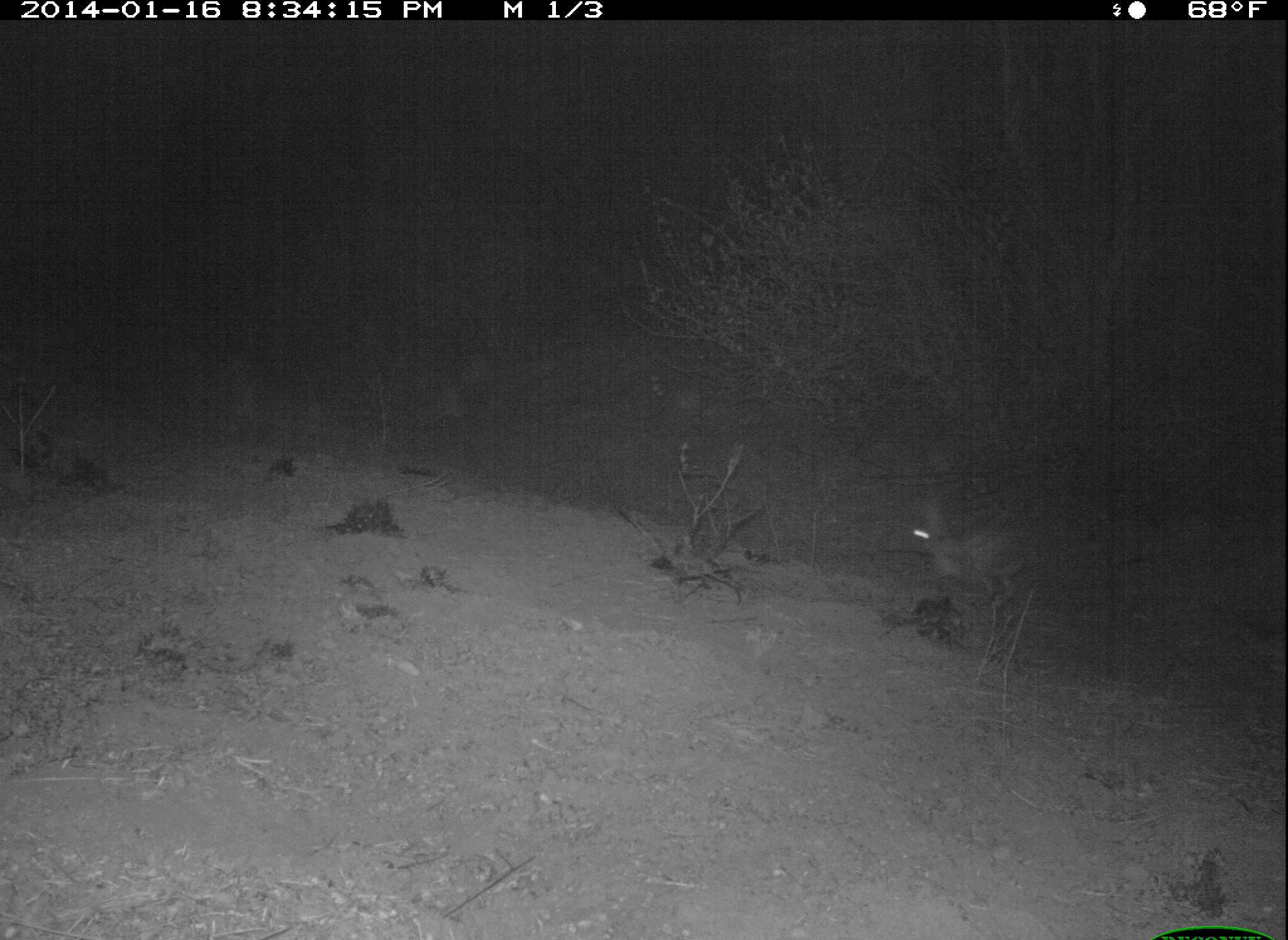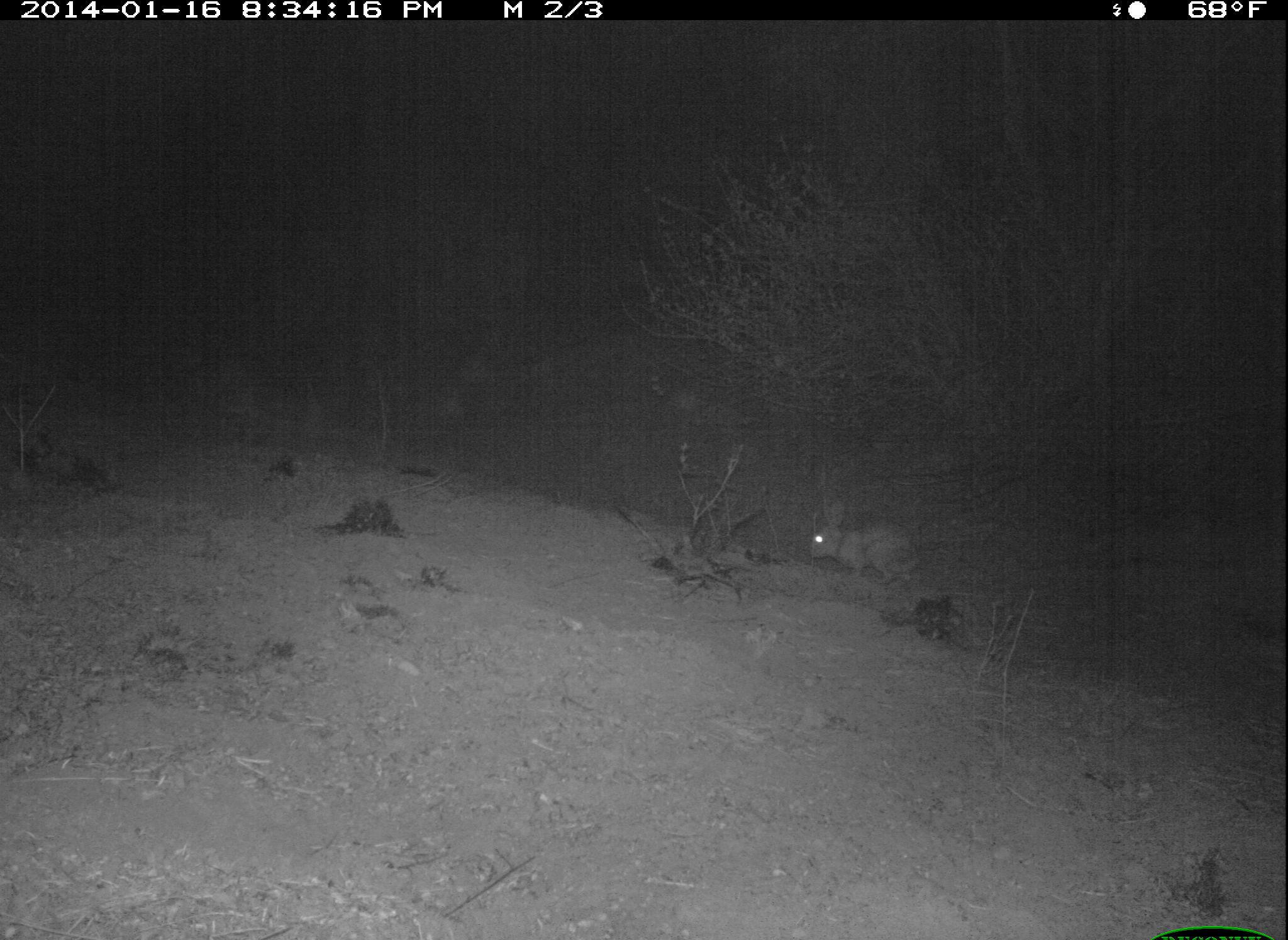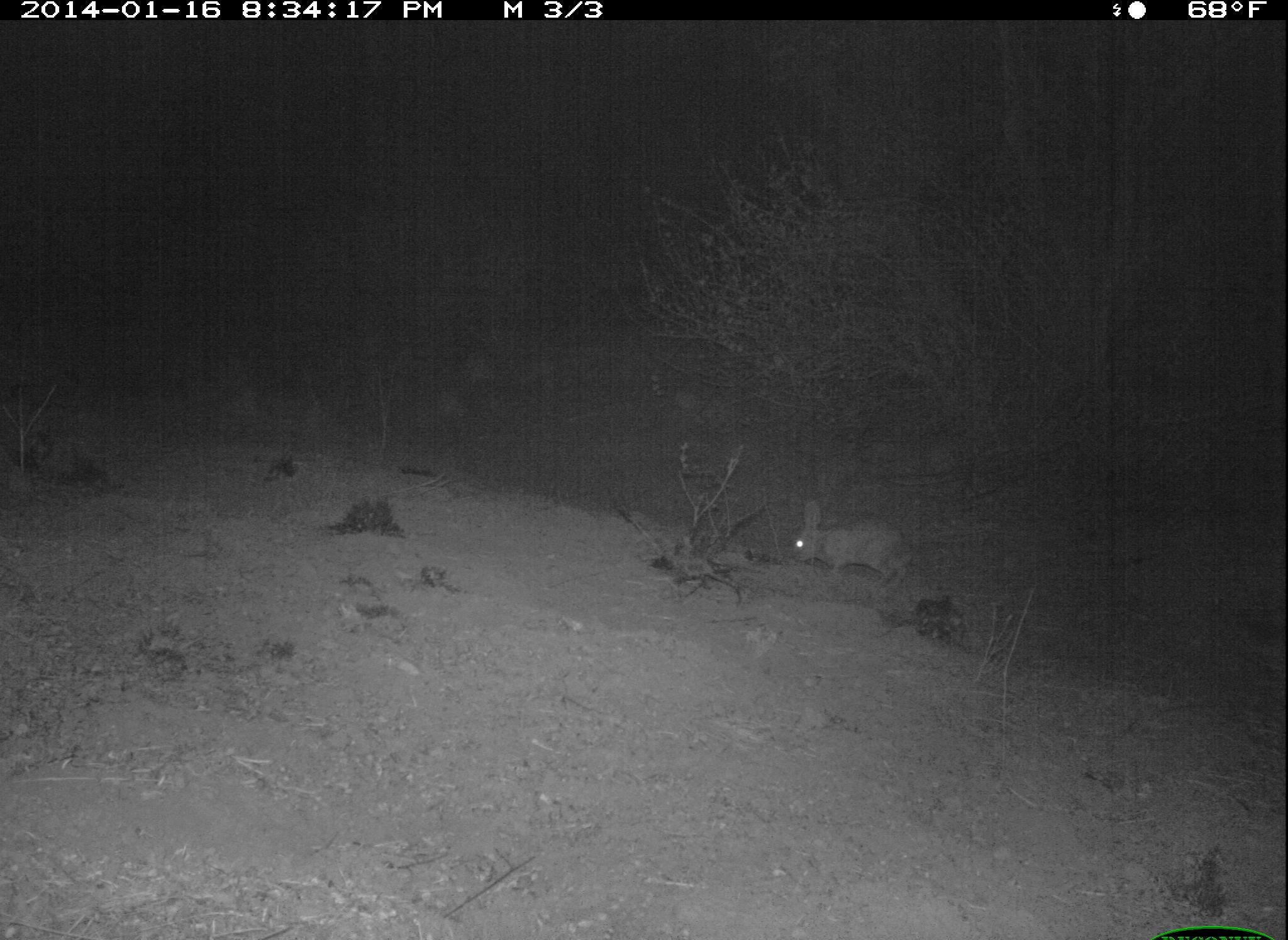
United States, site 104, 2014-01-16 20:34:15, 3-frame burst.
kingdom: Animalia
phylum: Chordata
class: Mammalia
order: Lagomorpha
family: Leporidae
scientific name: Leporidae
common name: rabbits and hares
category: rabbit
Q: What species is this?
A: Rabbit (rabbits and hares) (Leporidae).